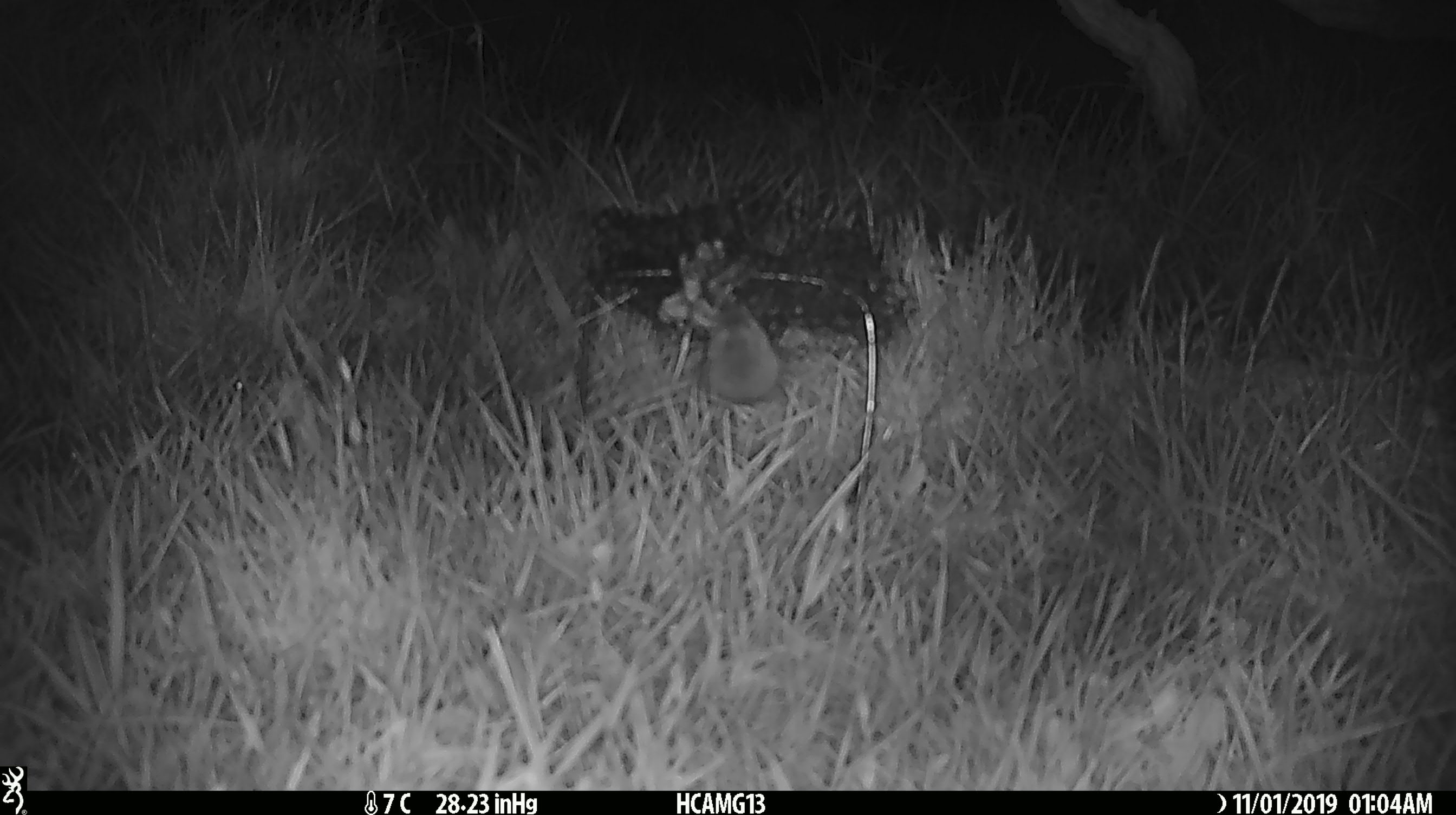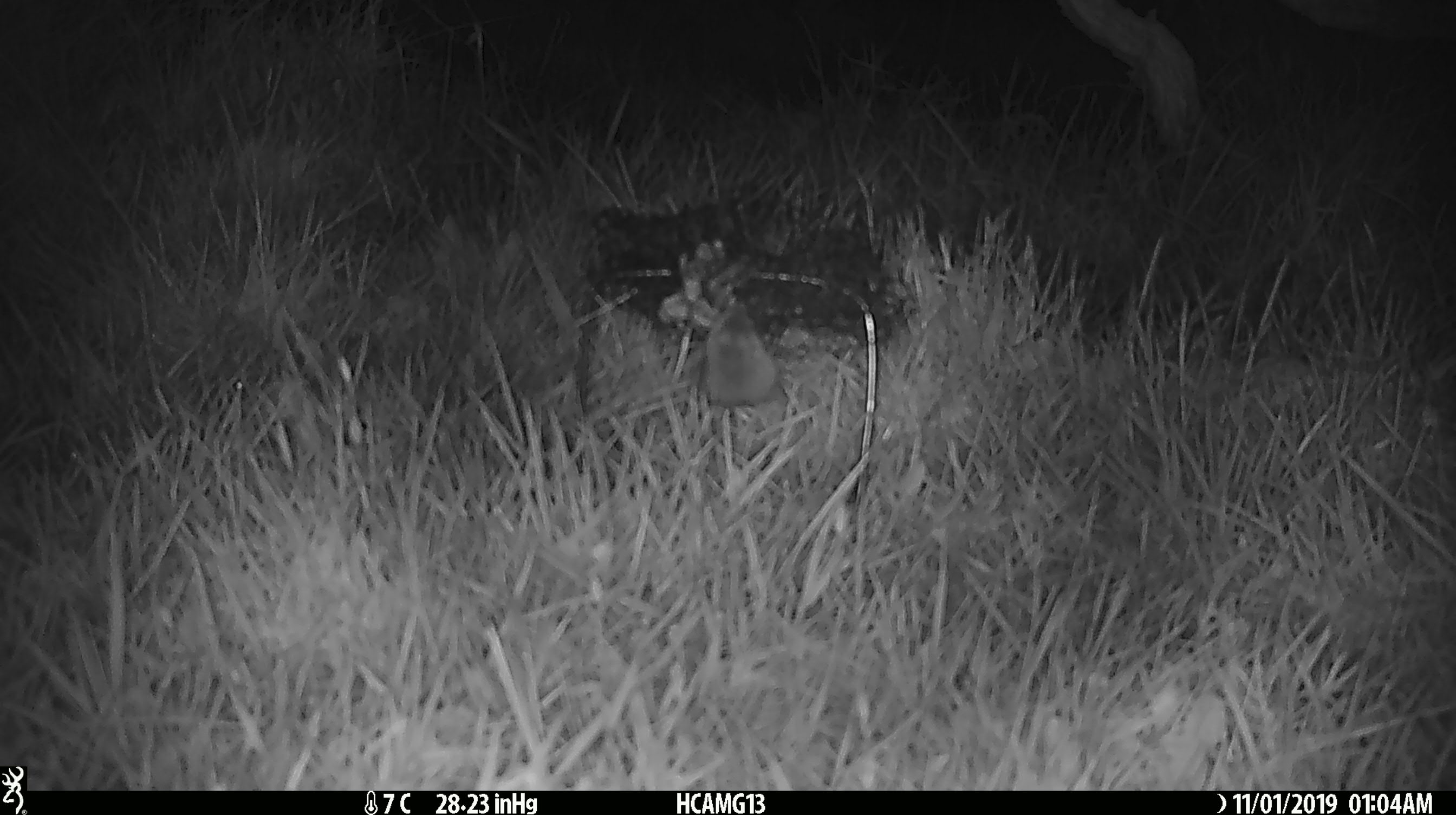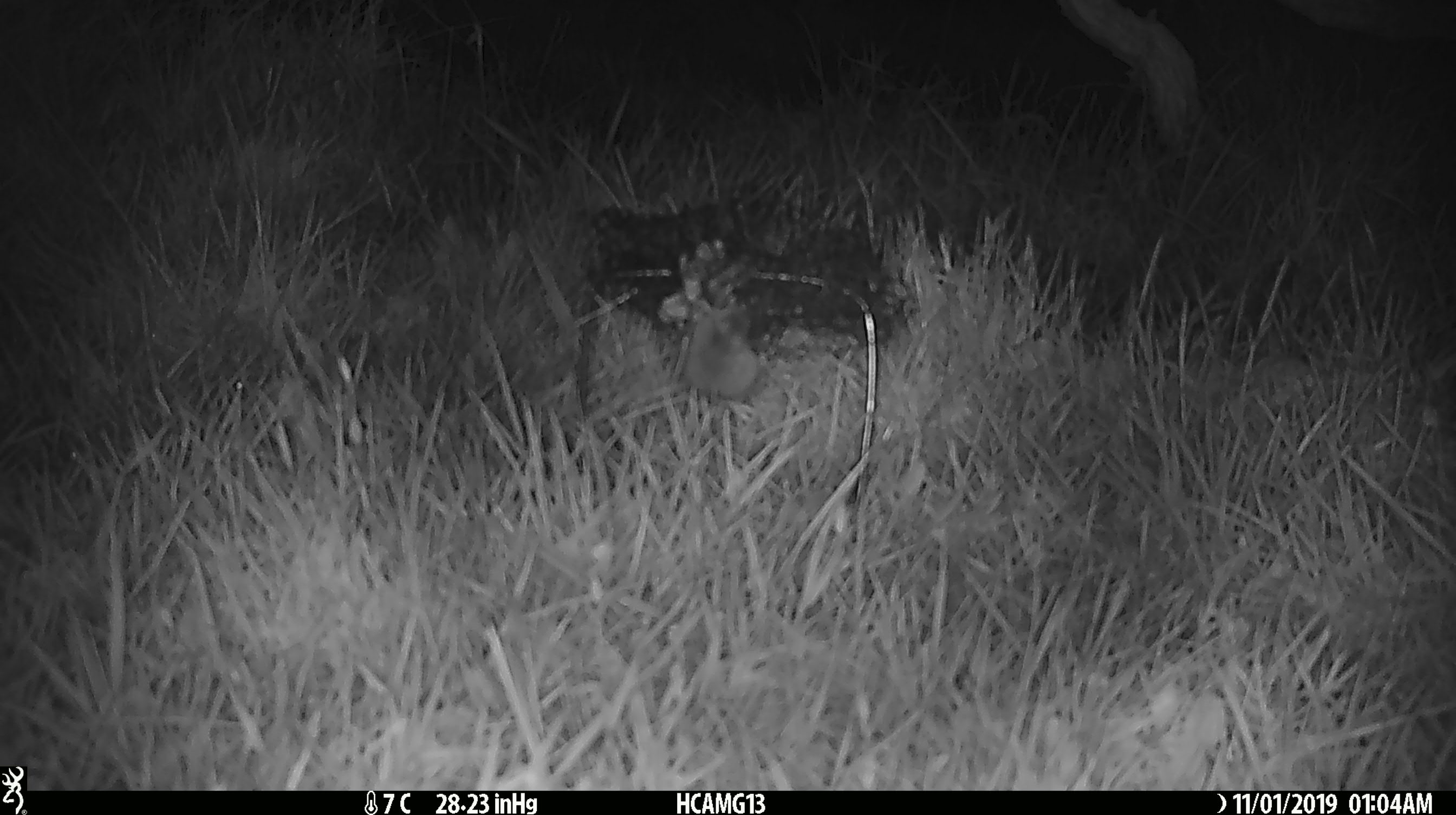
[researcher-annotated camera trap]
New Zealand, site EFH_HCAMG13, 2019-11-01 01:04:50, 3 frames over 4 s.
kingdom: Animalia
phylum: Chordata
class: Mammalia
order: Rodentia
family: Muridae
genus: Mus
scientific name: Mus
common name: mouse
Mouse (Mus).